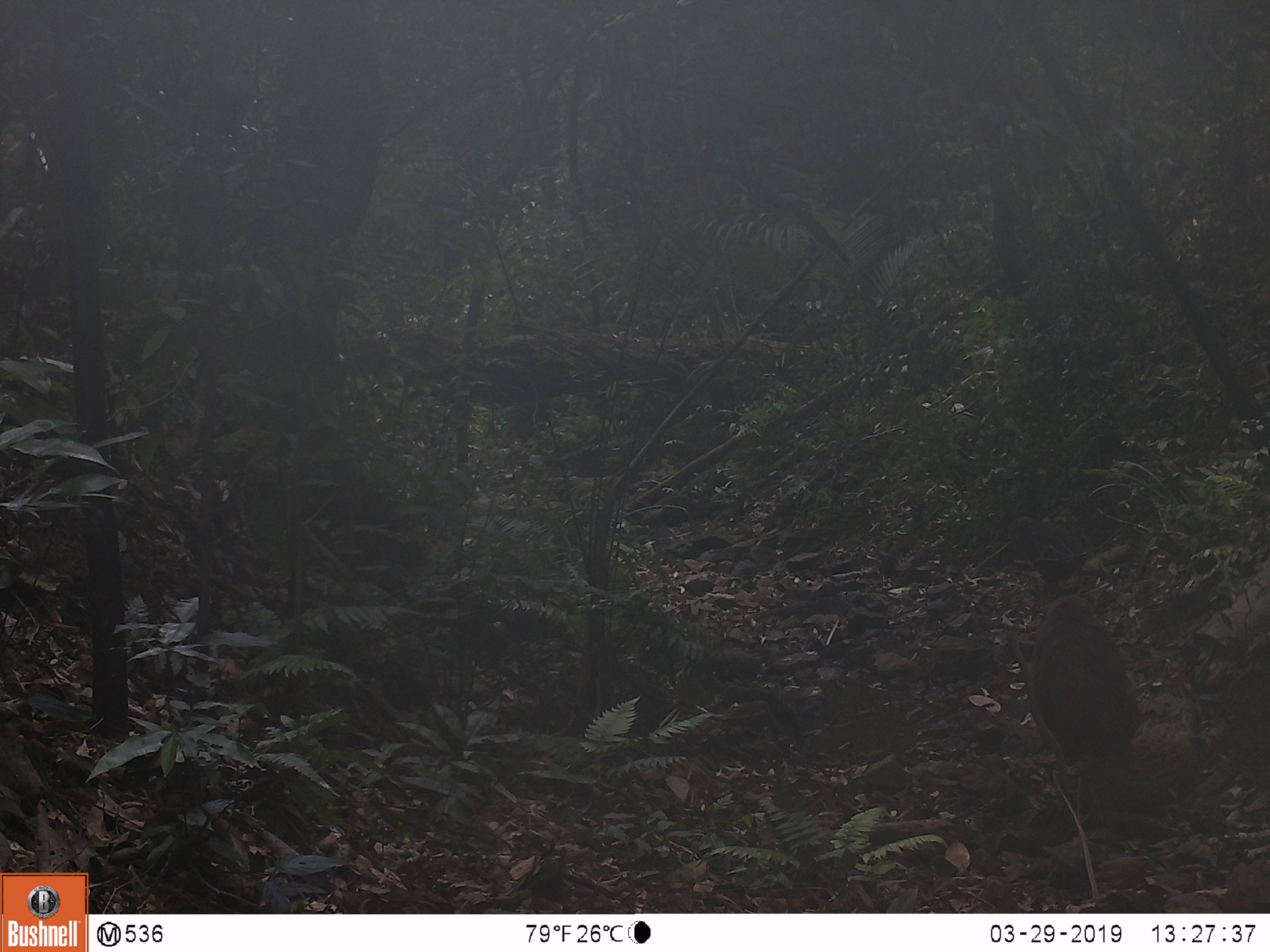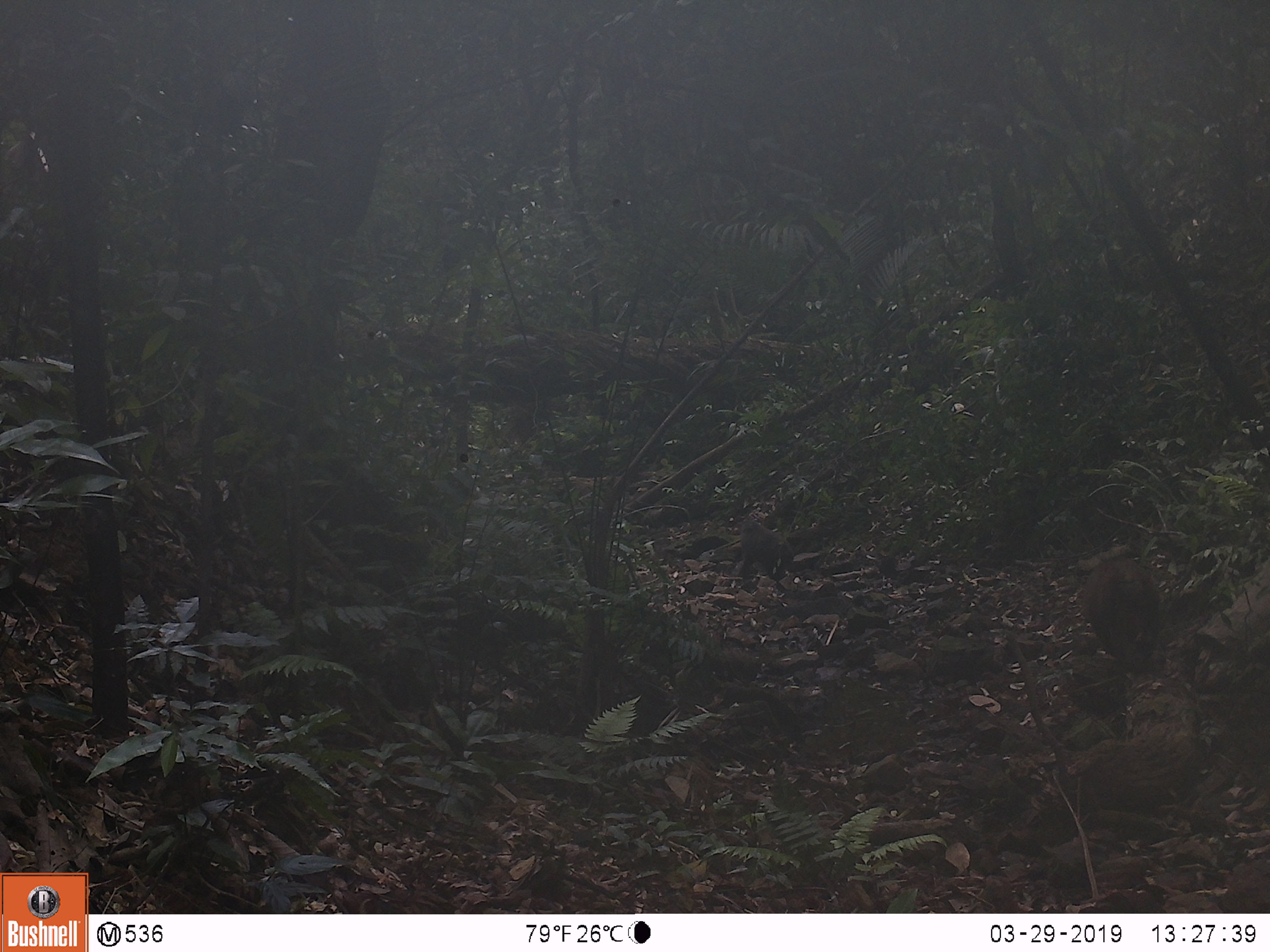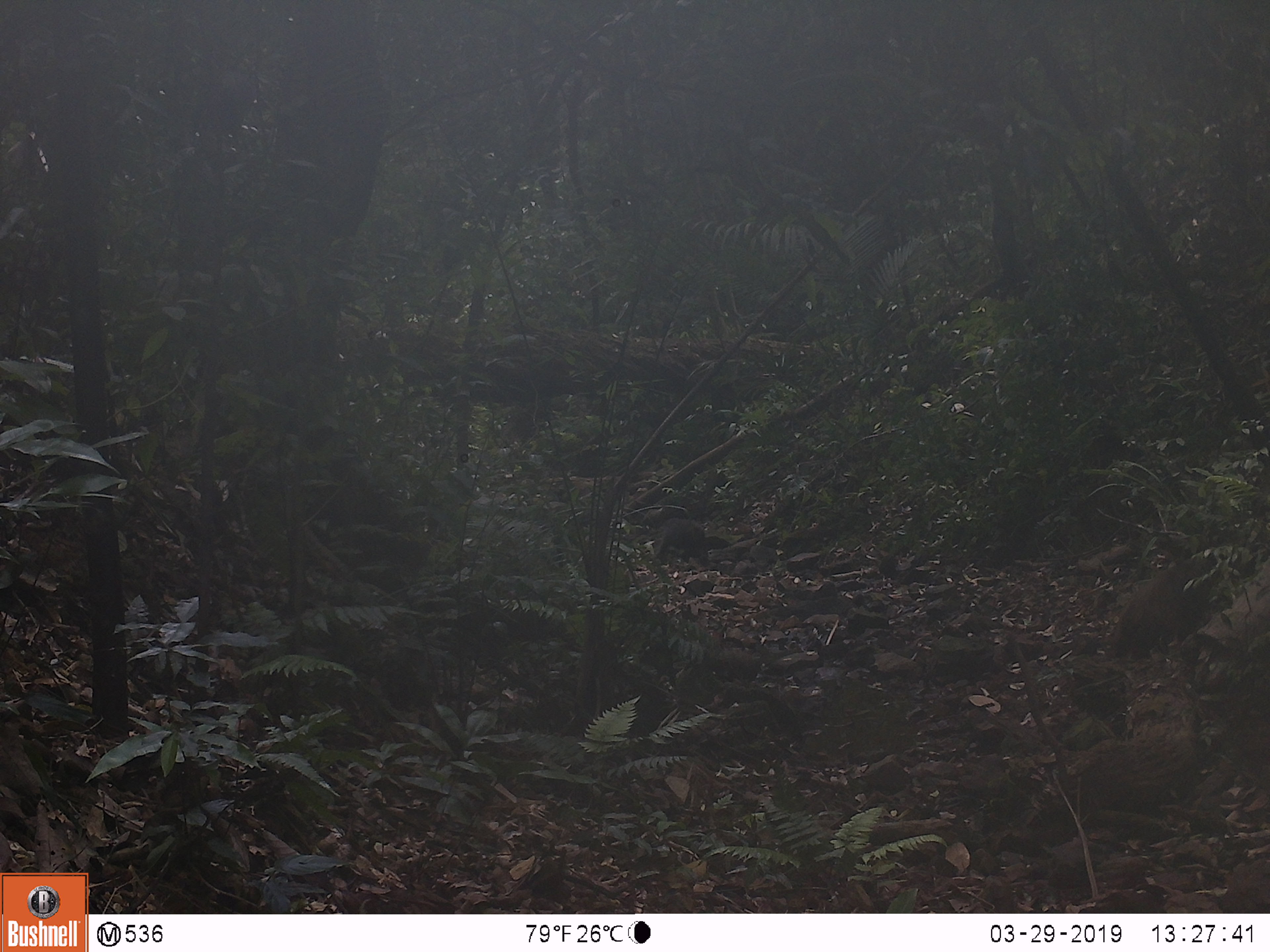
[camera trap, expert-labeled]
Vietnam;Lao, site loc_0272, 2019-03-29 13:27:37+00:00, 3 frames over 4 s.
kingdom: Animalia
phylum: Chordata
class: Mammalia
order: Primates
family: Cercopithecidae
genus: Macaca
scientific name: Macaca arctoides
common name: stump-tailed macaque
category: stump tailed macaque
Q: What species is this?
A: Stump tailed macaque (stump-tailed macaque) (Macaca arctoides).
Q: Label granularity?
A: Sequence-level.